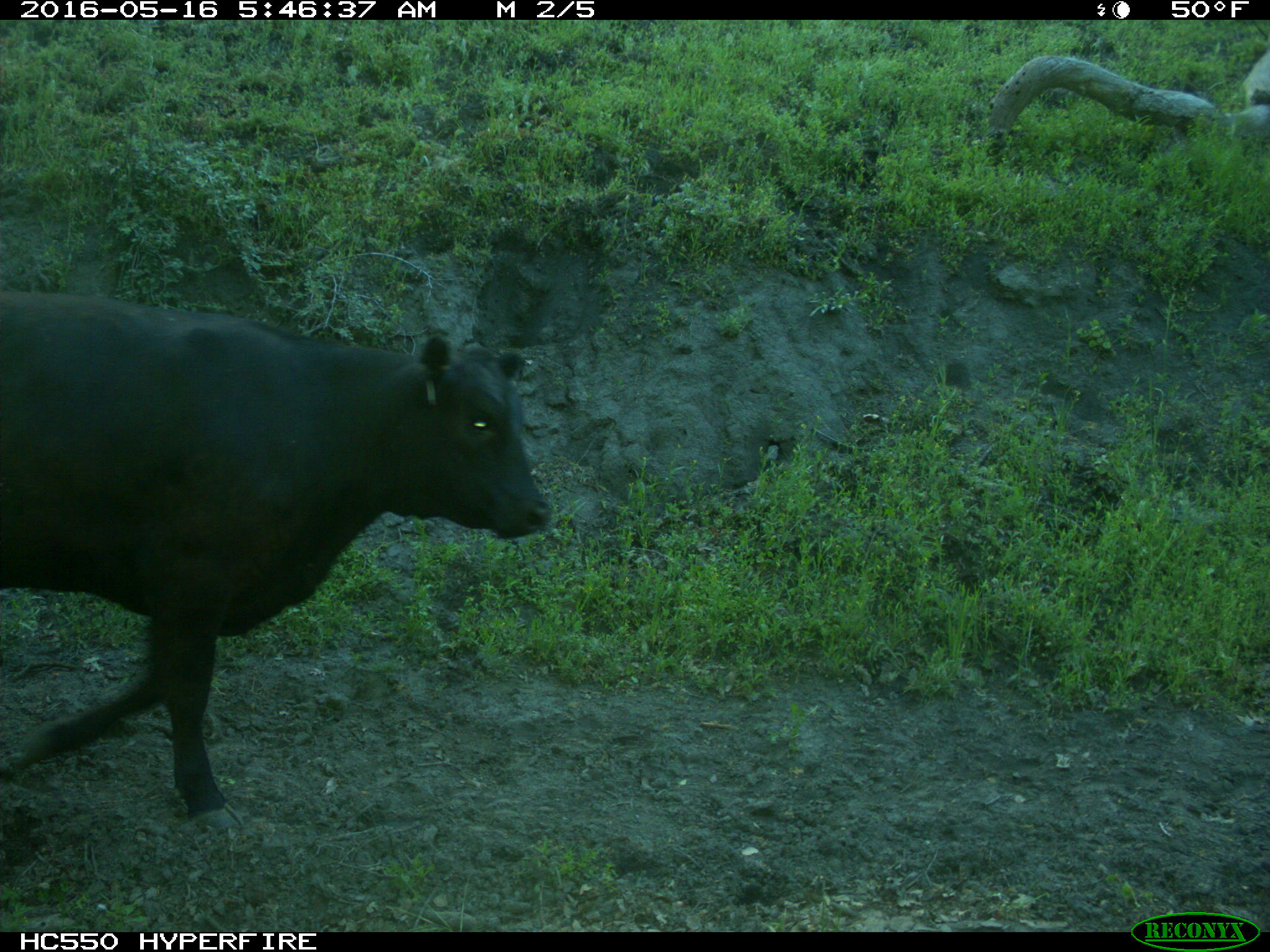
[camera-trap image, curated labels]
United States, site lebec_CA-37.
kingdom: Animalia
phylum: Chordata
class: Mammalia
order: Artiodactyla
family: Bovidae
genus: Bos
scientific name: Bos taurus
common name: domestic cow